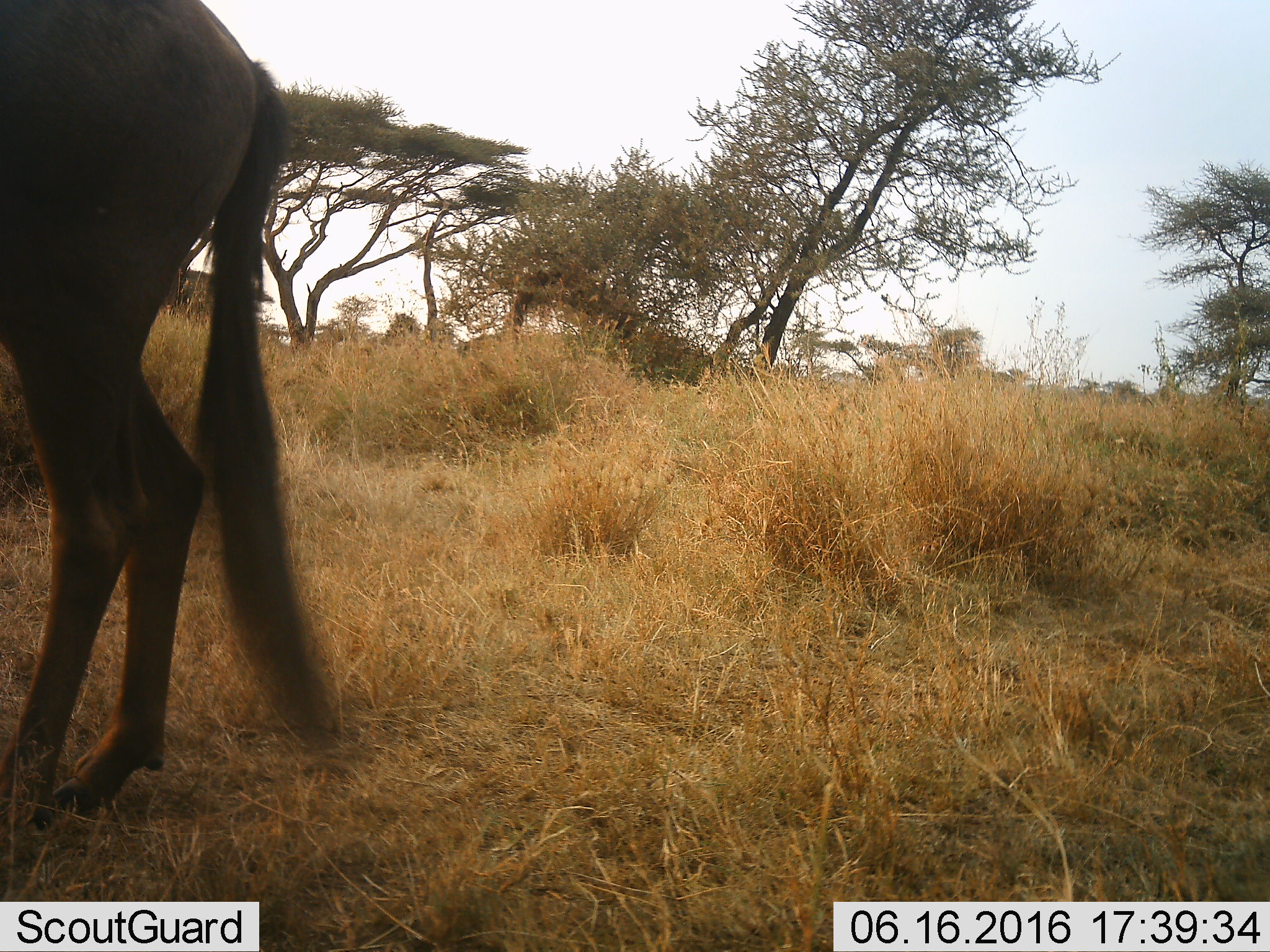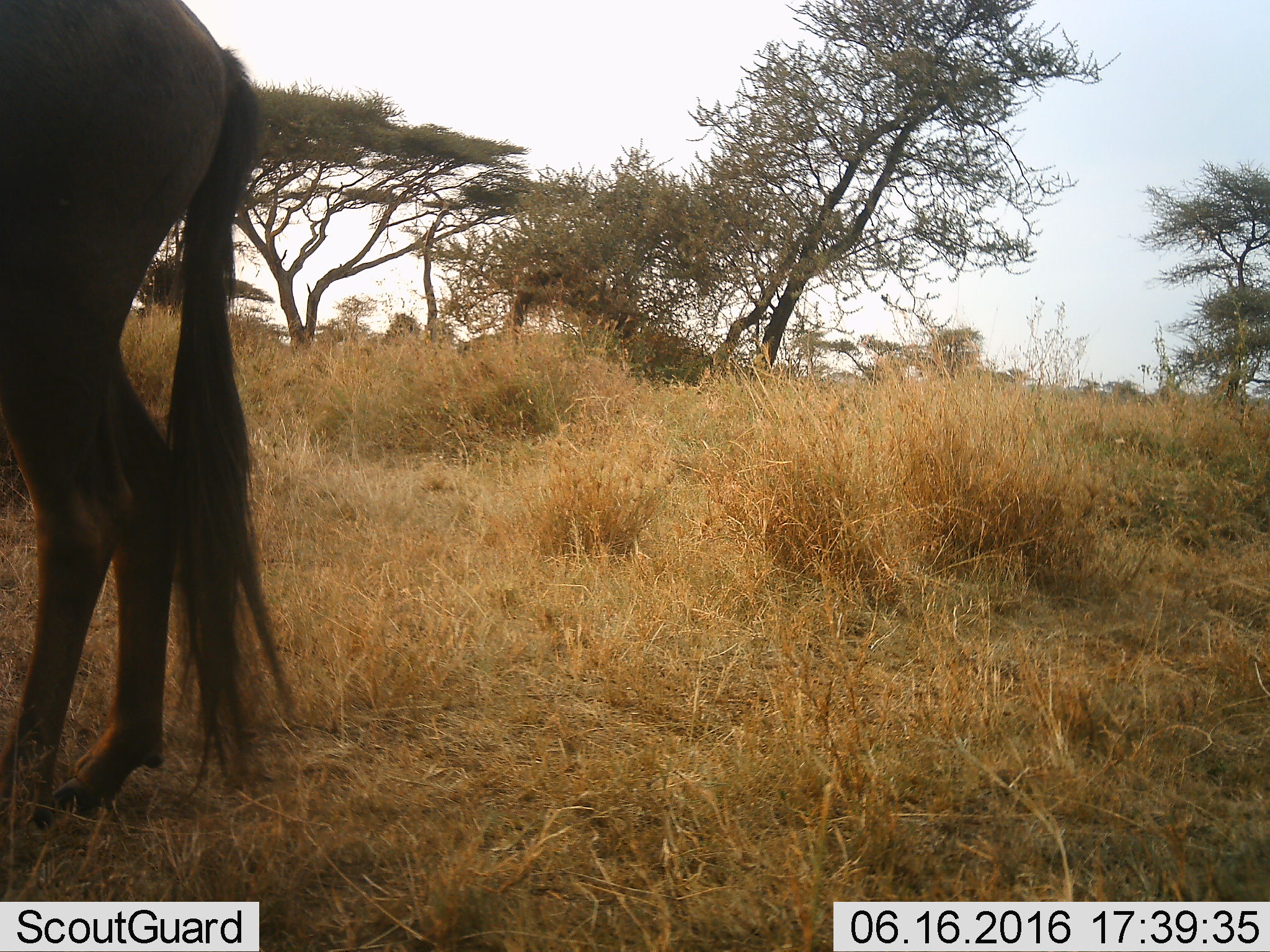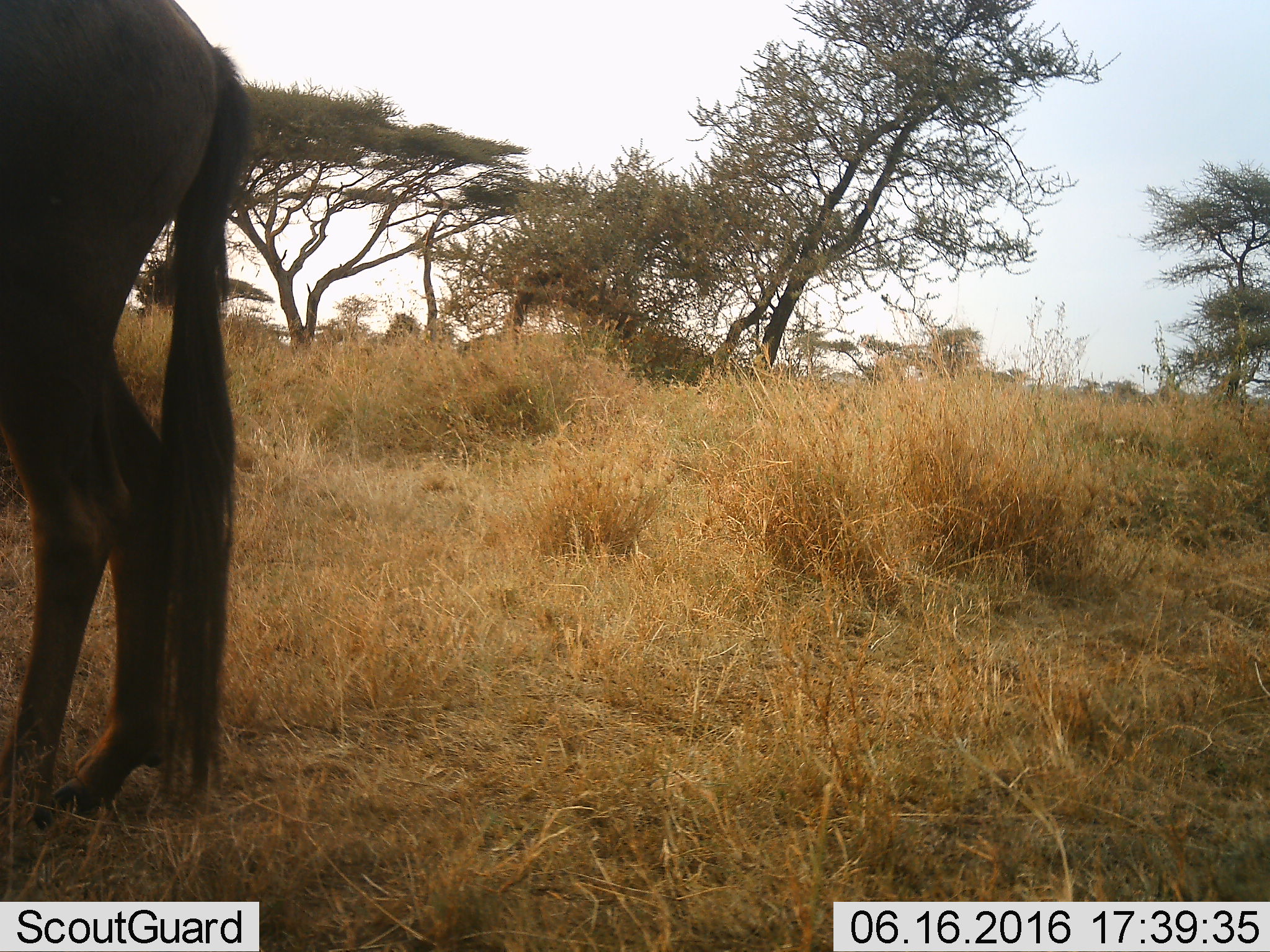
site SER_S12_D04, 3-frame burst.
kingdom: Animalia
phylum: Chordata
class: Mammalia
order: Artiodactyla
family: Bovidae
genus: Connochaetes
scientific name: Connochaetes taurinus taurinus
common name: blue wildebeest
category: wildebeestblue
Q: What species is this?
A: Wildebeestblue (blue wildebeest) (Connochaetes taurinus taurinus).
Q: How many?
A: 1.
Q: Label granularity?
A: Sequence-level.